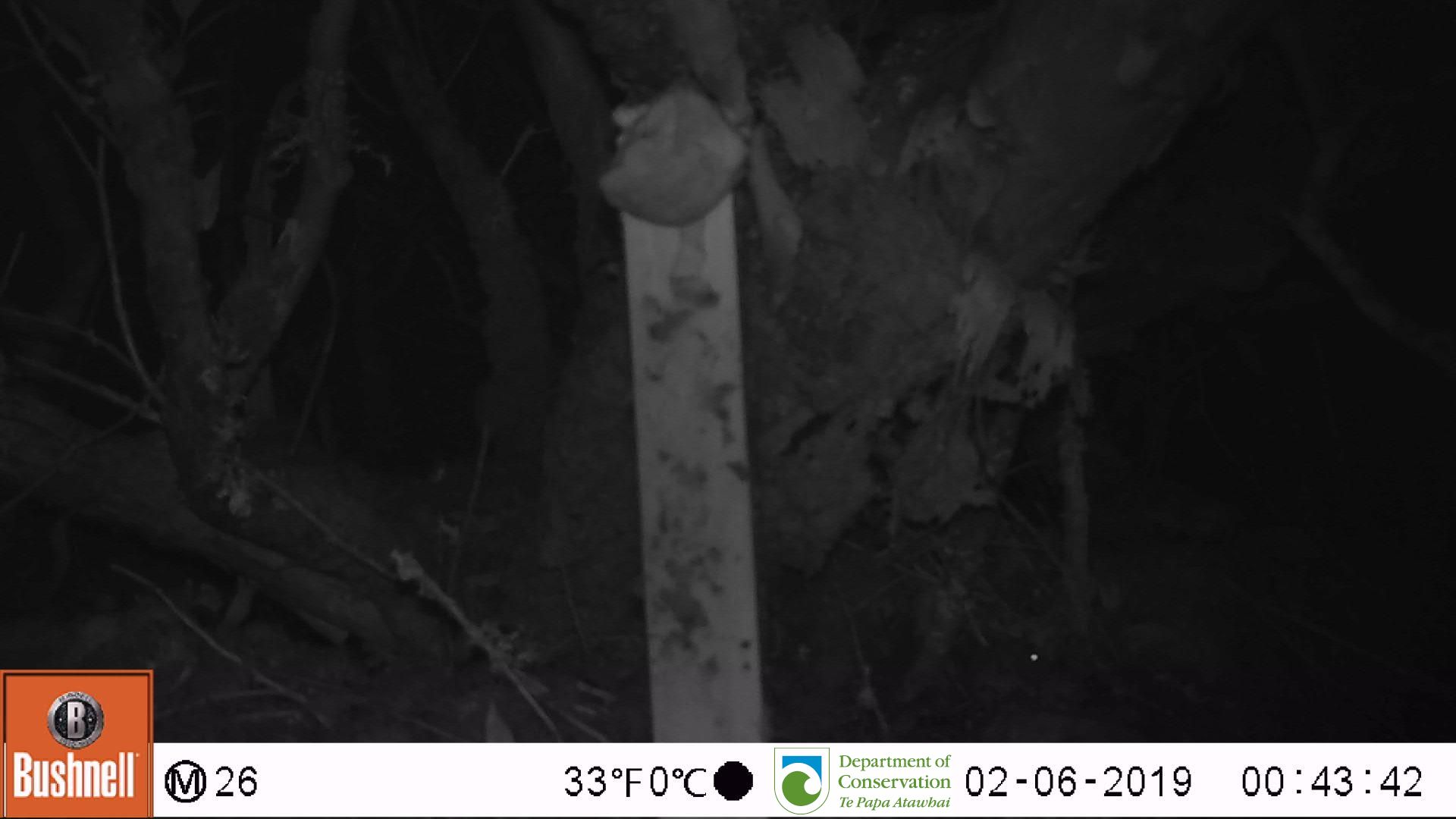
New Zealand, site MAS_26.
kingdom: Animalia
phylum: Chordata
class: Mammalia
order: Rodentia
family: Muridae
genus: Mus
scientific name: Mus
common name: mouse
Mouse (Mus).